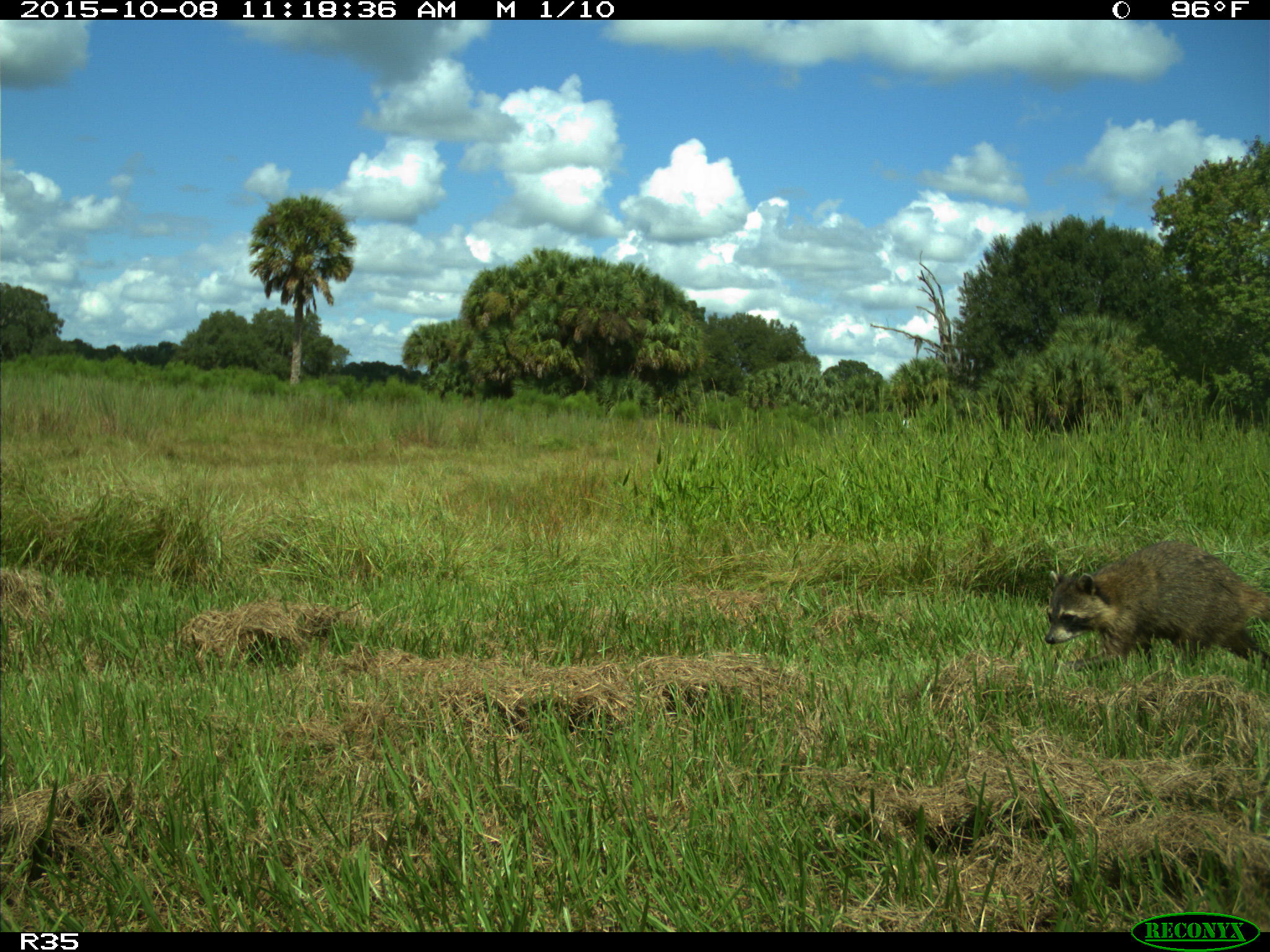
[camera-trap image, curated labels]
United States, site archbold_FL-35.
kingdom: Animalia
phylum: Chordata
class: Mammalia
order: Carnivora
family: Procyonidae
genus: Procyon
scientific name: Procyon lotor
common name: common raccoon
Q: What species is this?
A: Procyon lotor (common raccoon).